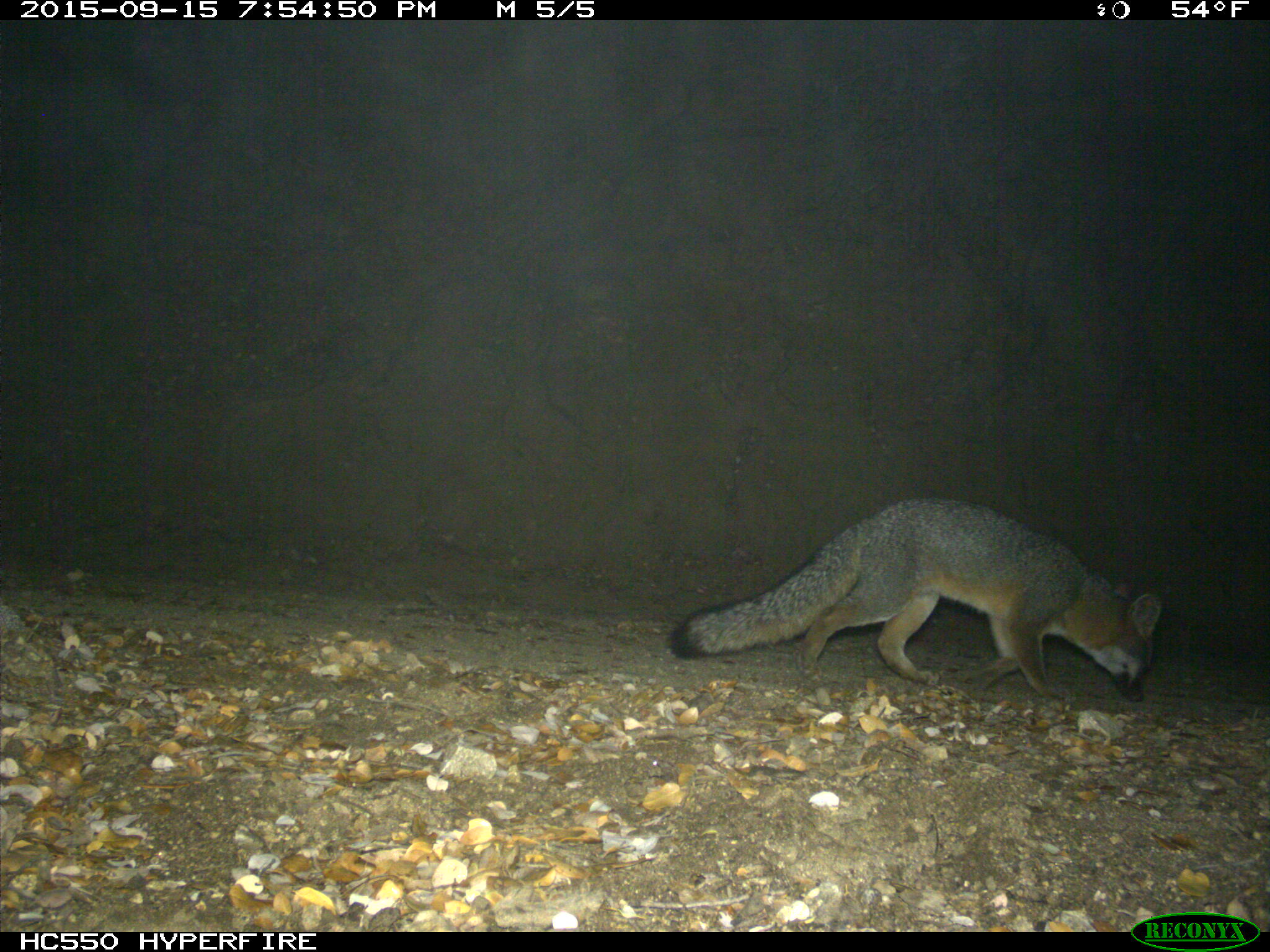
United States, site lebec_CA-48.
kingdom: Animalia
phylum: Chordata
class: Mammalia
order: Carnivora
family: Canidae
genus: Urocyon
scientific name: Urocyon cinereoargenteus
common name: gray fox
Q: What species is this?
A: Urocyon cinereoargenteus (gray fox).